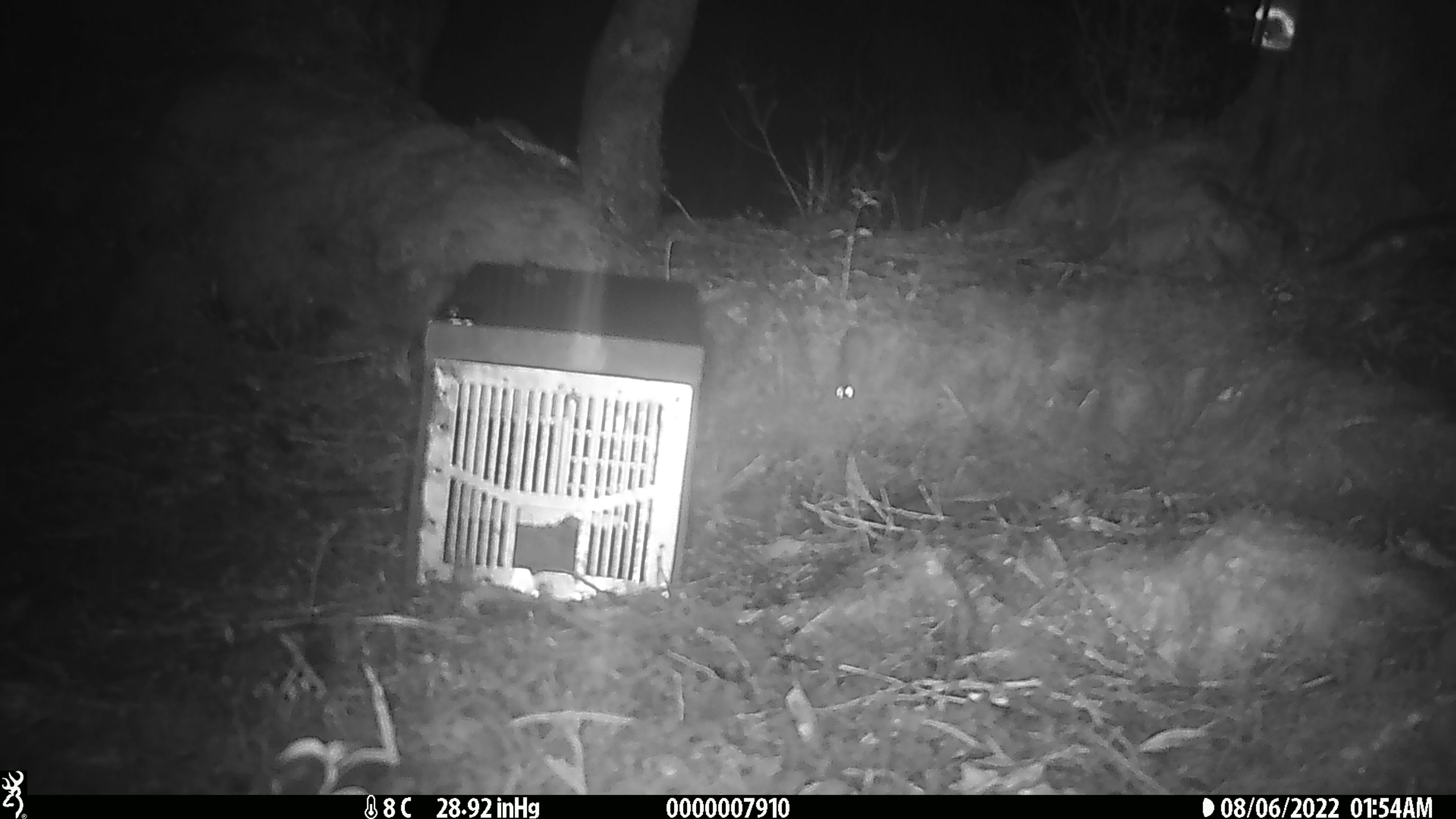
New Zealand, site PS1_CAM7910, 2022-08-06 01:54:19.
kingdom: Animalia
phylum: Chordata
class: Mammalia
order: Rodentia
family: Muridae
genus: Mus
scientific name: Mus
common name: mouse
Mouse (Mus).